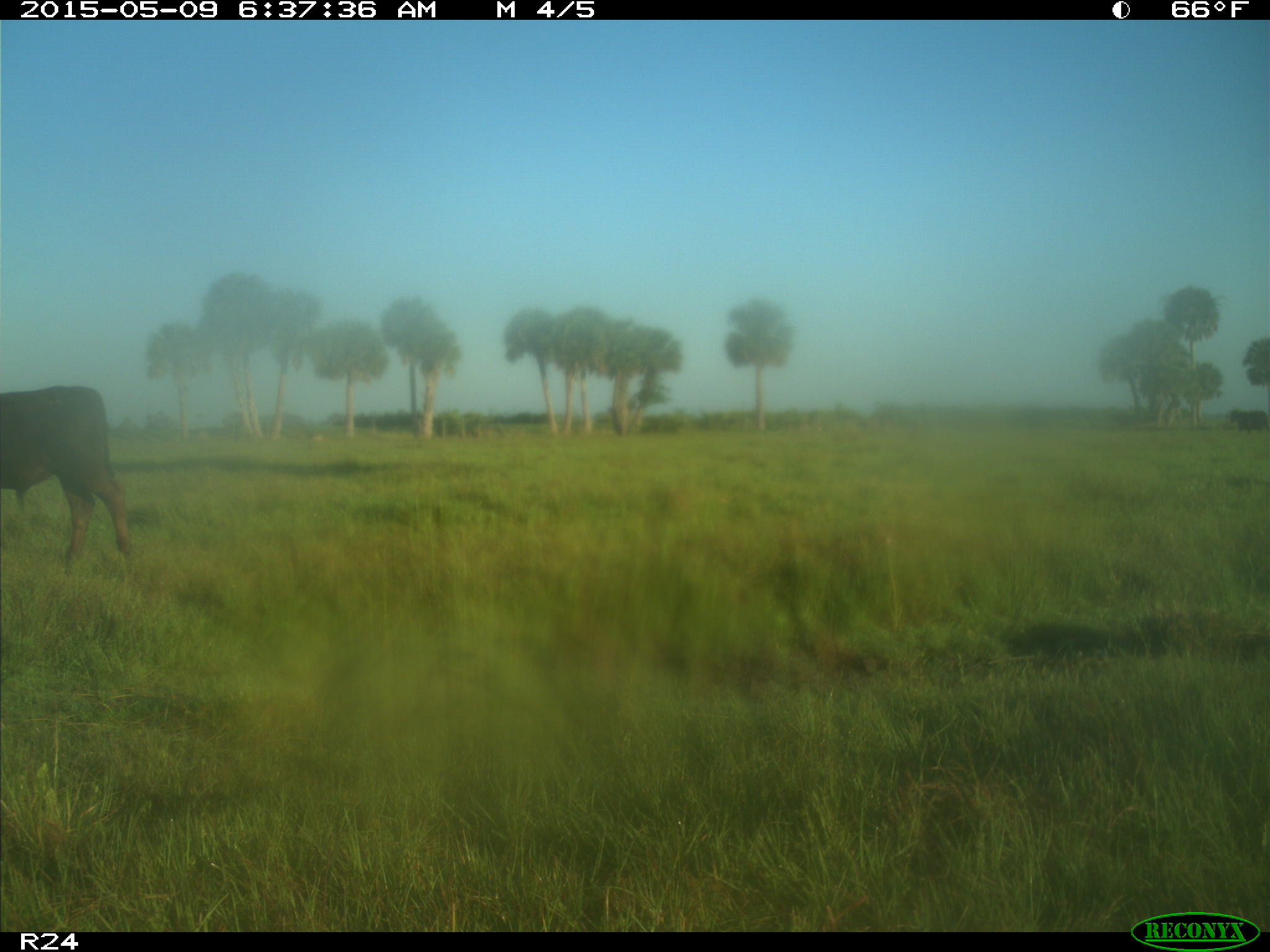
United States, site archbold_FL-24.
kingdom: Animalia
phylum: Chordata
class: Mammalia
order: Artiodactyla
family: Bovidae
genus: Bos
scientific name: Bos taurus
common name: domestic cow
Bos taurus (domestic cow).